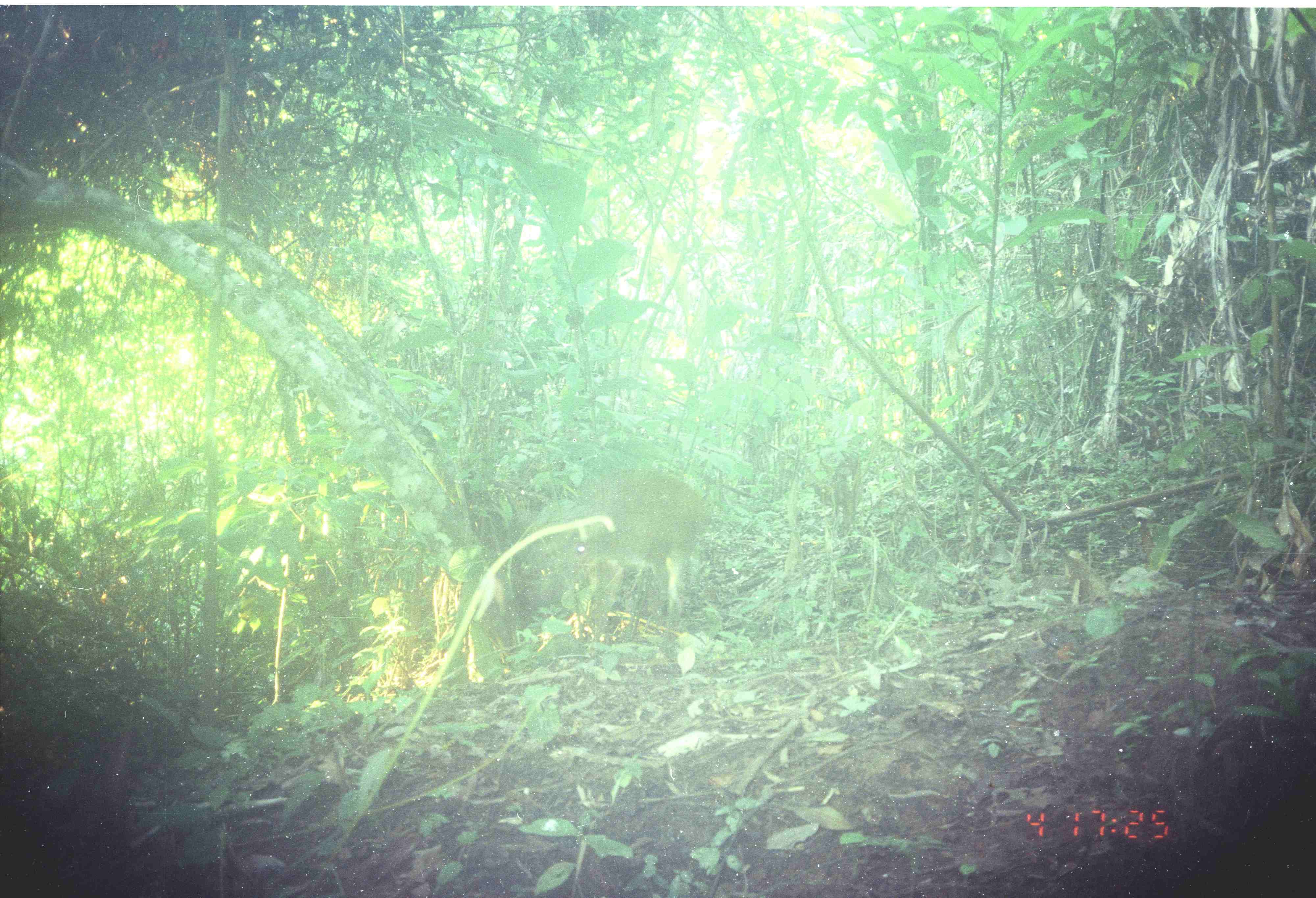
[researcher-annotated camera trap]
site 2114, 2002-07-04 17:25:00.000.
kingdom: Animalia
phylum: Chordata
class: Mammalia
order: Artiodactyla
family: Cervidae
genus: Muntiacus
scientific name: Muntiacus muntjak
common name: southern red muntjac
Muntiacus muntjak (southern red muntjac), count 1.